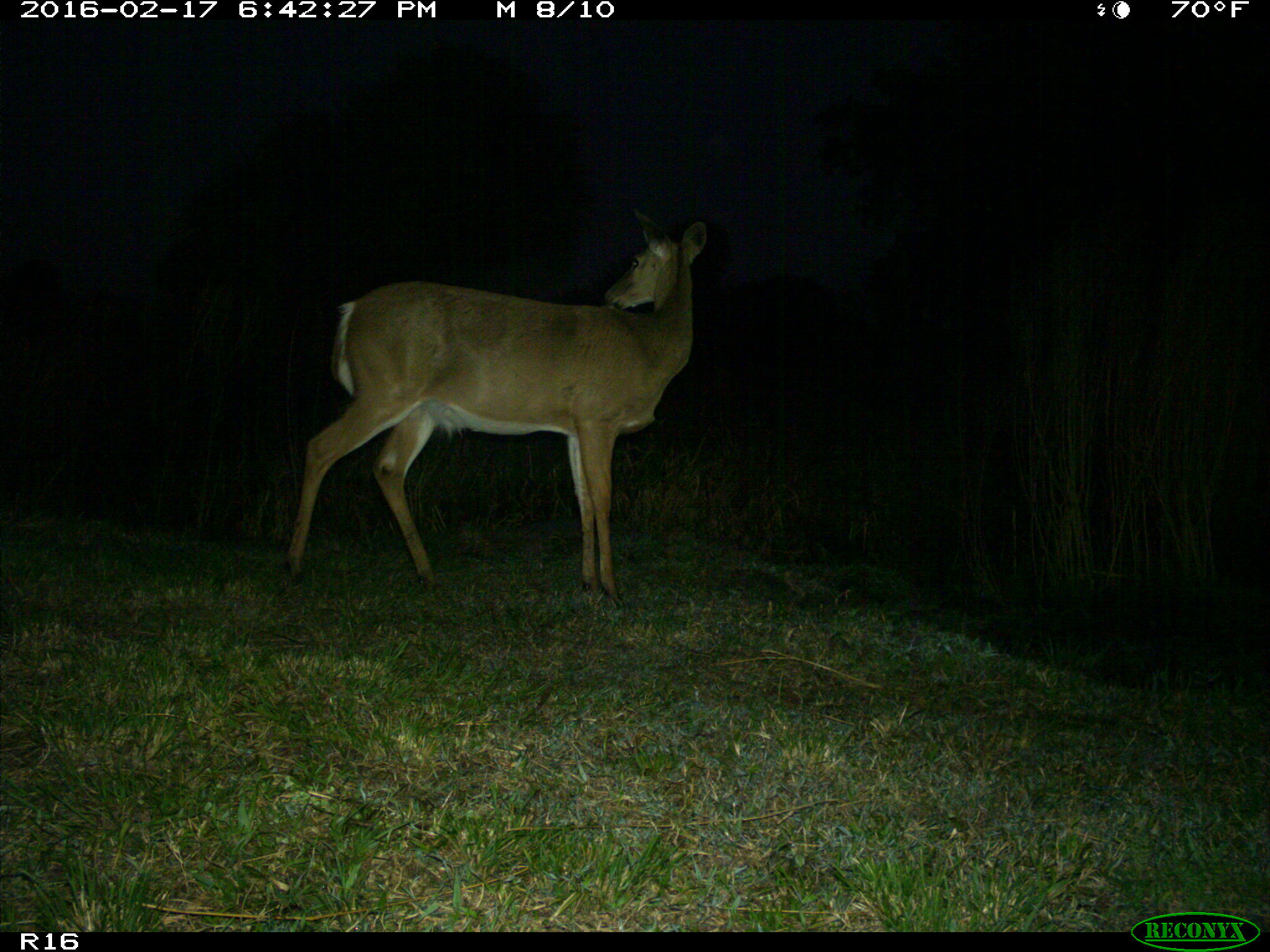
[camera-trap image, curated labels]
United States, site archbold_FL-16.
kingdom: Animalia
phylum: Chordata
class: Mammalia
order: Artiodactyla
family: Cervidae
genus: Odocoileus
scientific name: Odocoileus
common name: deer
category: unidentified deer